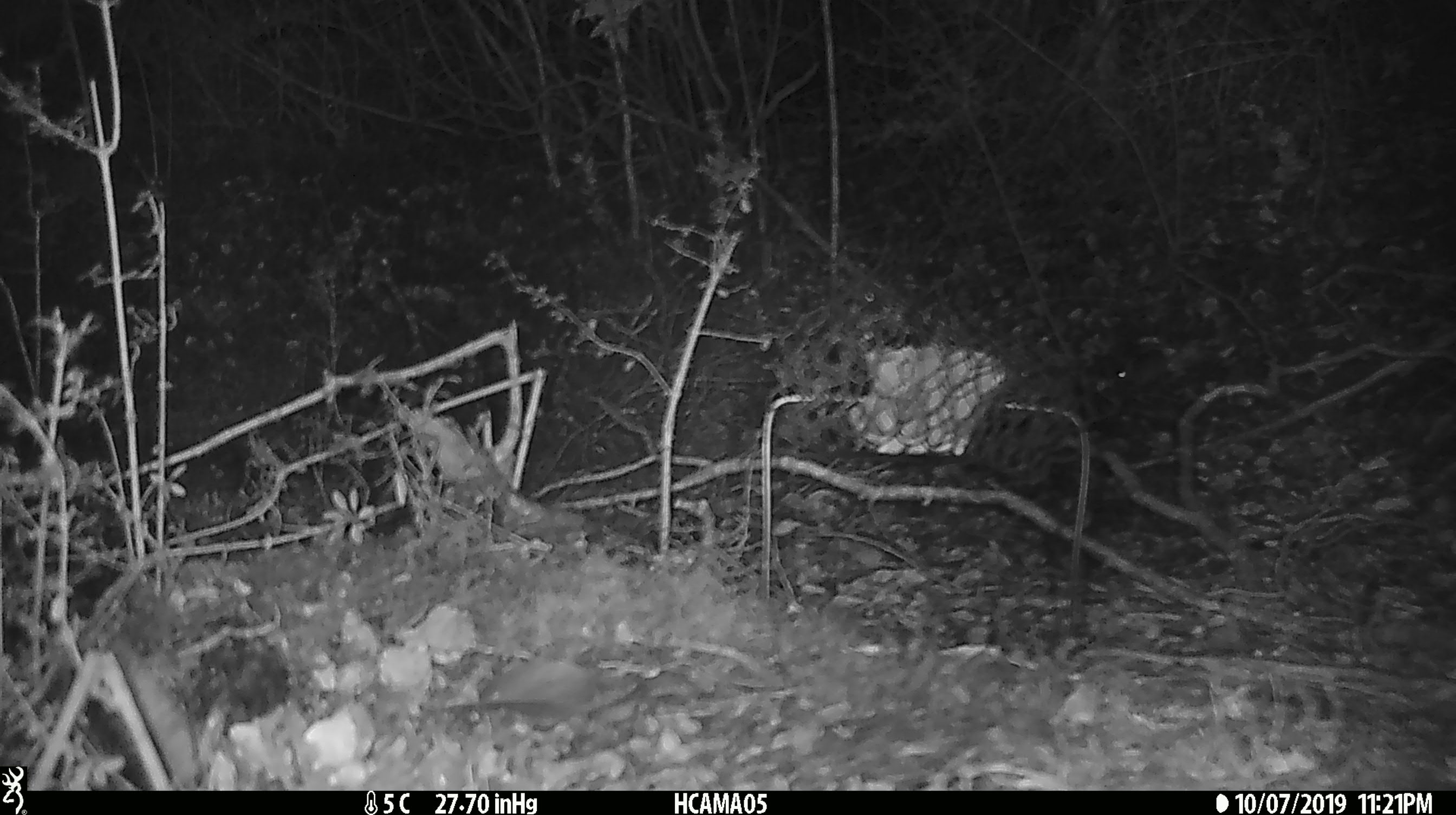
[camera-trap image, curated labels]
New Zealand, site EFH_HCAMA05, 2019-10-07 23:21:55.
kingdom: Animalia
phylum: Chordata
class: Mammalia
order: Rodentia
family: Muridae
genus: Mus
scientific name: Mus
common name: mouse